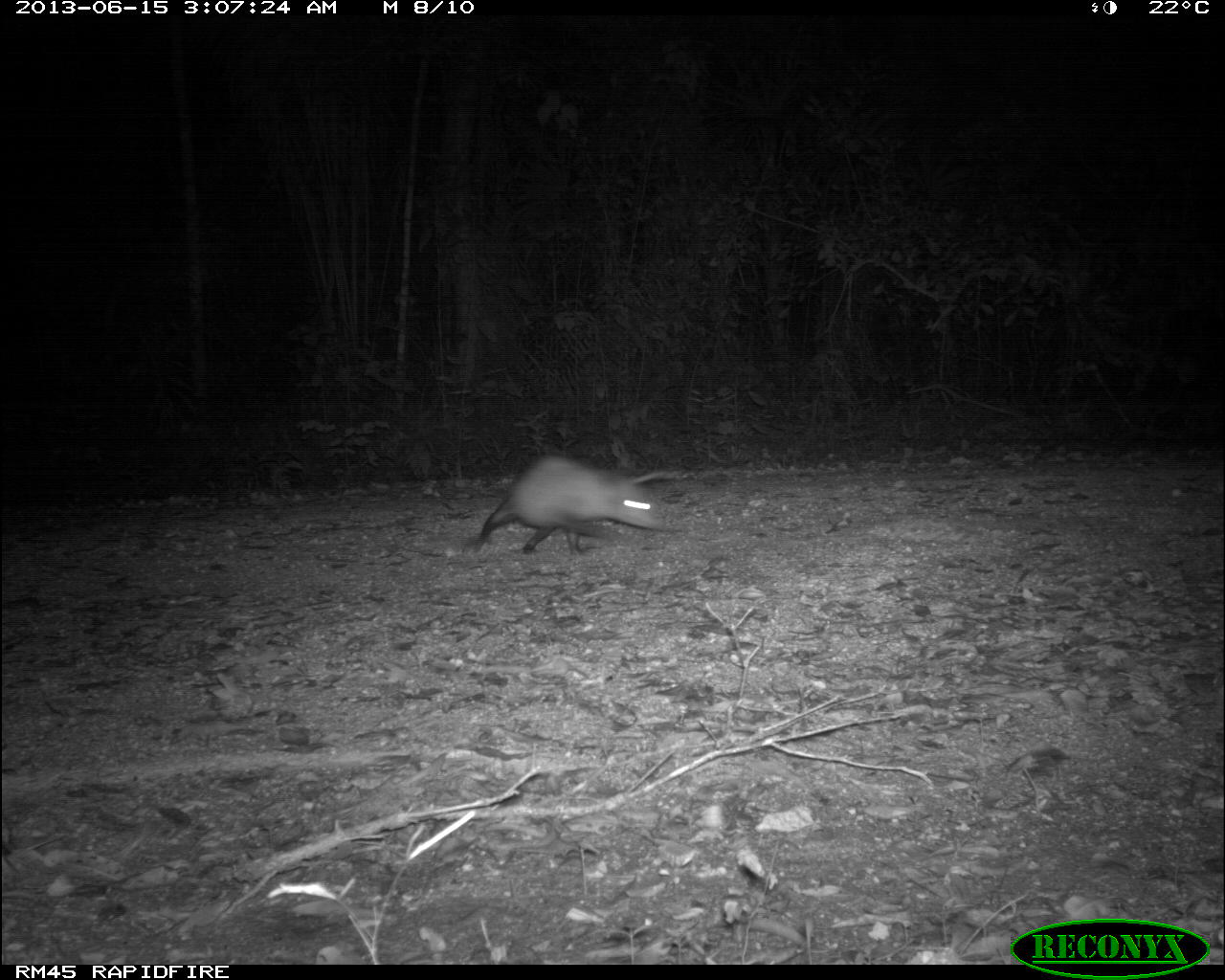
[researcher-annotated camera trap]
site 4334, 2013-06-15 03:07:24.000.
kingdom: Animalia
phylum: Chordata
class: Mammalia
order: Didelphimorphia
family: Didelphidae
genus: Didelphis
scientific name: Didelphis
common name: american opossums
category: didelphis sp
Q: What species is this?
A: Didelphis sp (american opossums) (Didelphis).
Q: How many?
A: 1.